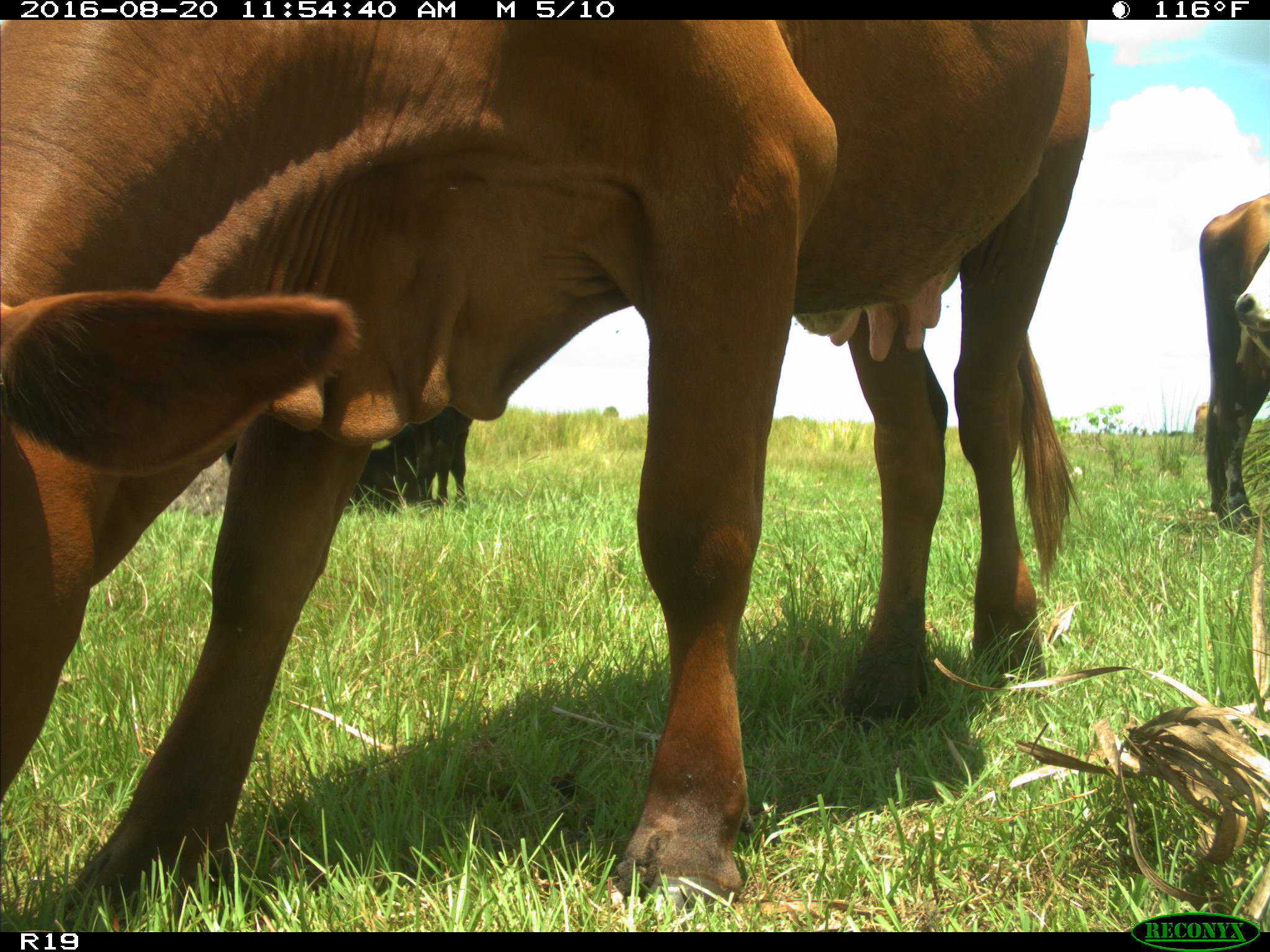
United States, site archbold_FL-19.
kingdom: Animalia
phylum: Chordata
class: Mammalia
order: Artiodactyla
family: Bovidae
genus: Bos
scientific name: Bos taurus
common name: domestic cow